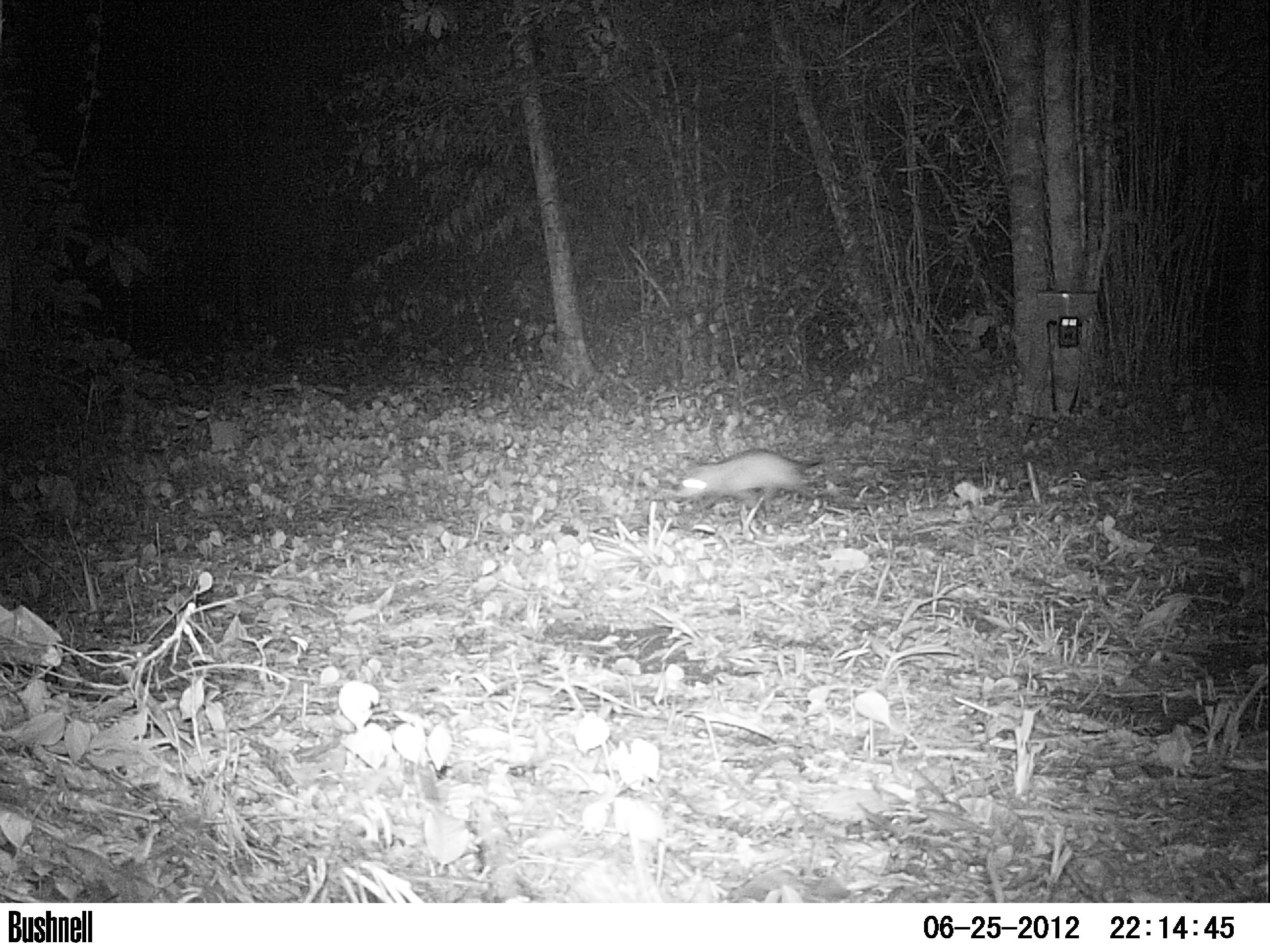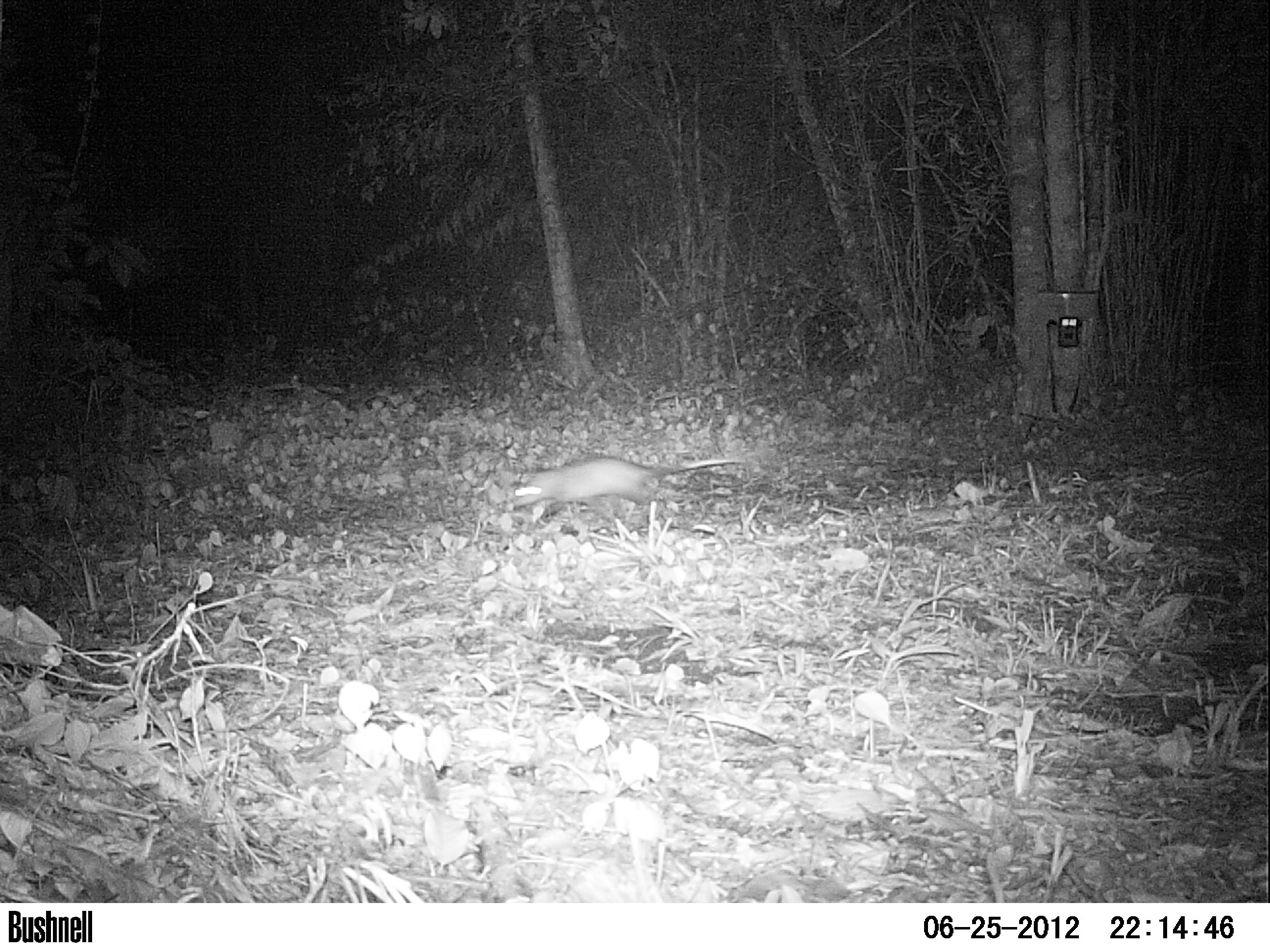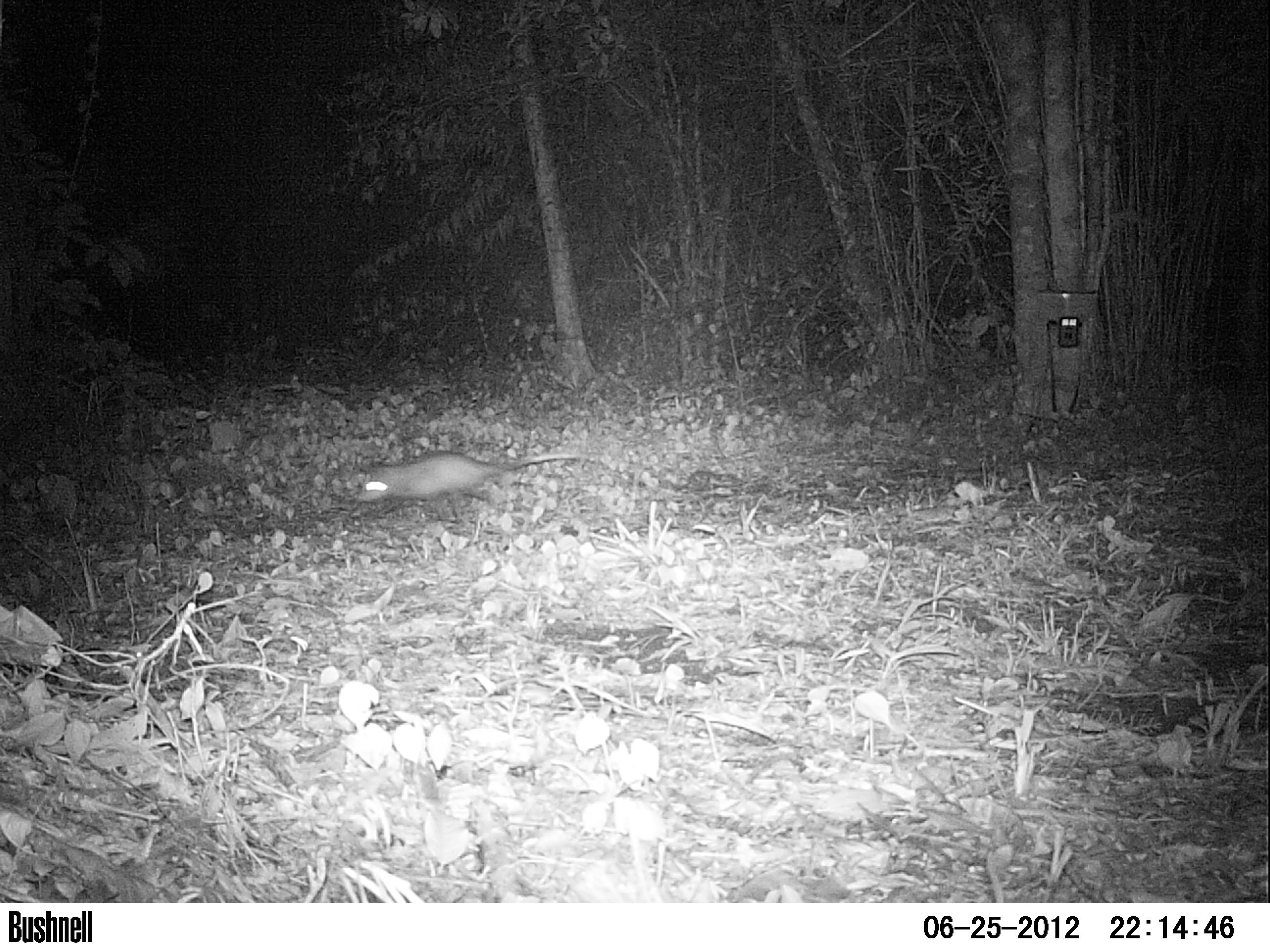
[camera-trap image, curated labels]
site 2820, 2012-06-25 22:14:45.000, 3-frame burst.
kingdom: Animalia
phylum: Chordata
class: Mammalia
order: Didelphimorphia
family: Didelphidae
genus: Didelphis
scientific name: Didelphis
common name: american opossums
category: didelphis sp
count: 1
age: adult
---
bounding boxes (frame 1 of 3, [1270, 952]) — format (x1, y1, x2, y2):
didelphis sp: (669, 446, 843, 520)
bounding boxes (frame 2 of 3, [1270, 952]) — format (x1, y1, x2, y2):
didelphis sp: (509, 456, 744, 520)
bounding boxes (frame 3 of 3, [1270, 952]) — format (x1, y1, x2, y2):
didelphis sp: (355, 449, 589, 517)